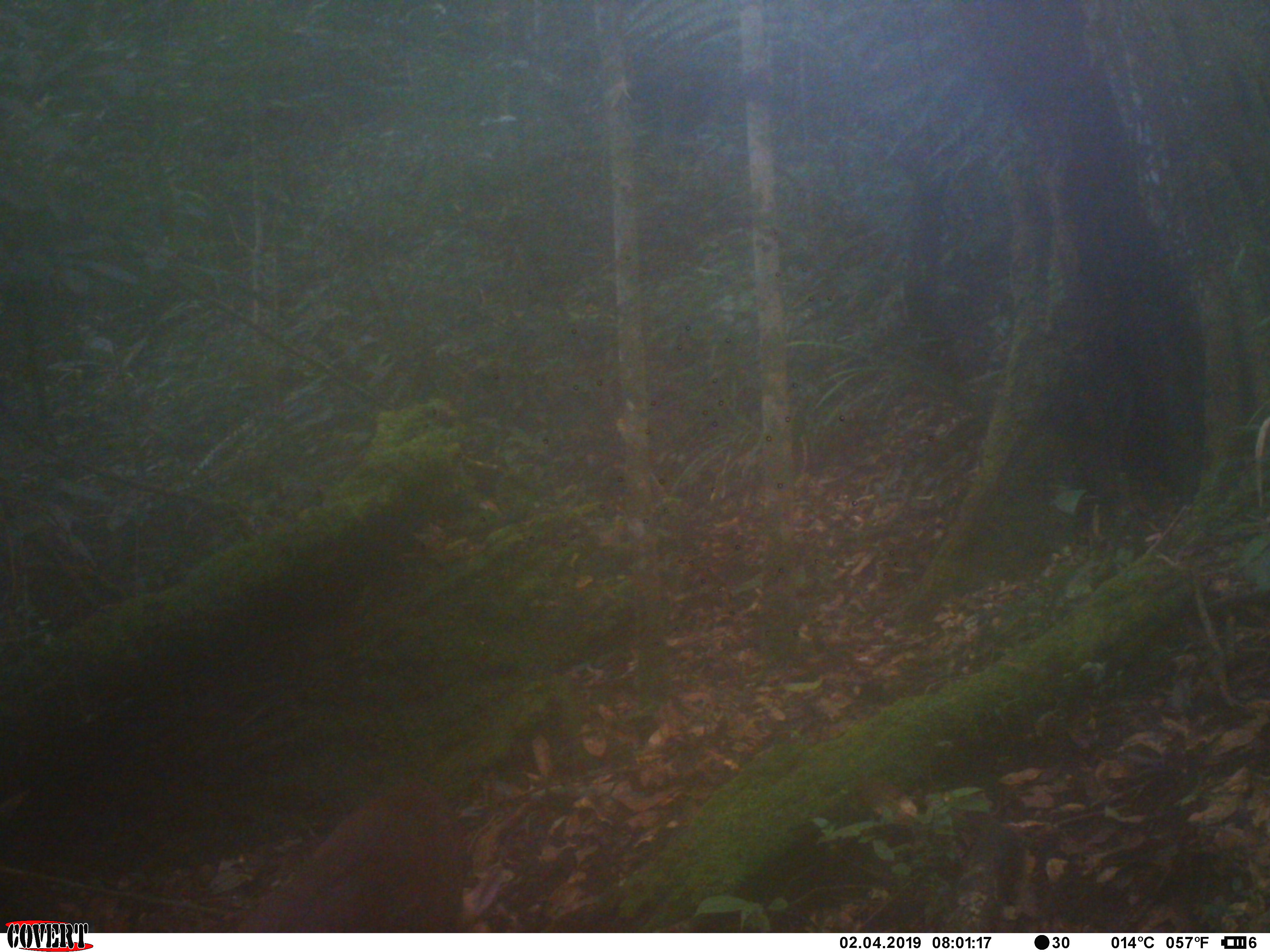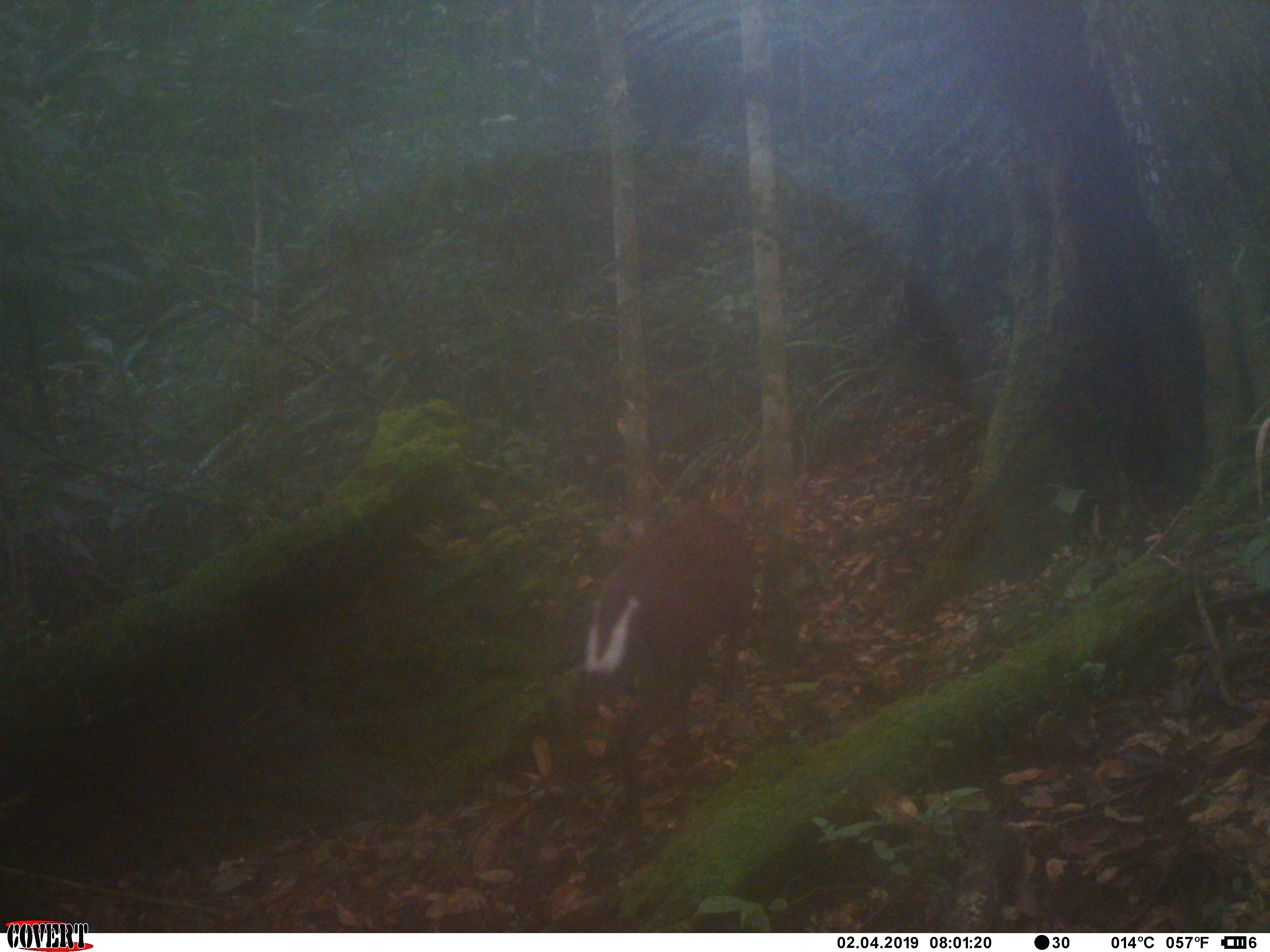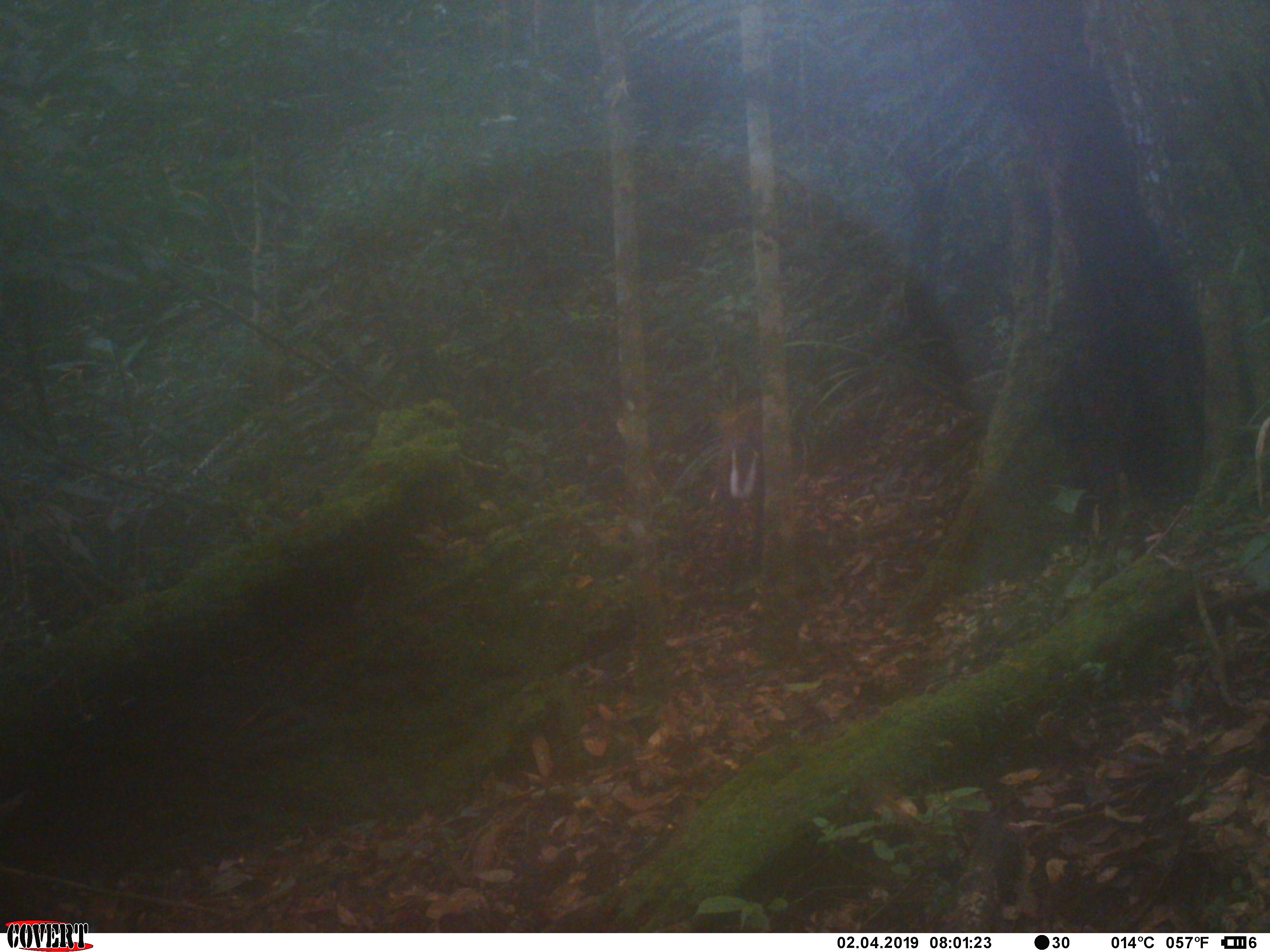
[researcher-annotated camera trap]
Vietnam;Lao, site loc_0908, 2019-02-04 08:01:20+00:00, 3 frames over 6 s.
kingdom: Animalia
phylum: Chordata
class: Mammalia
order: Artiodactyla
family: Cervidae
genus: Muntiacus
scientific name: Muntiacus rooseveltorum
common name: roosevelt's muntjac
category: roosevelts muntjac group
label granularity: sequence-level